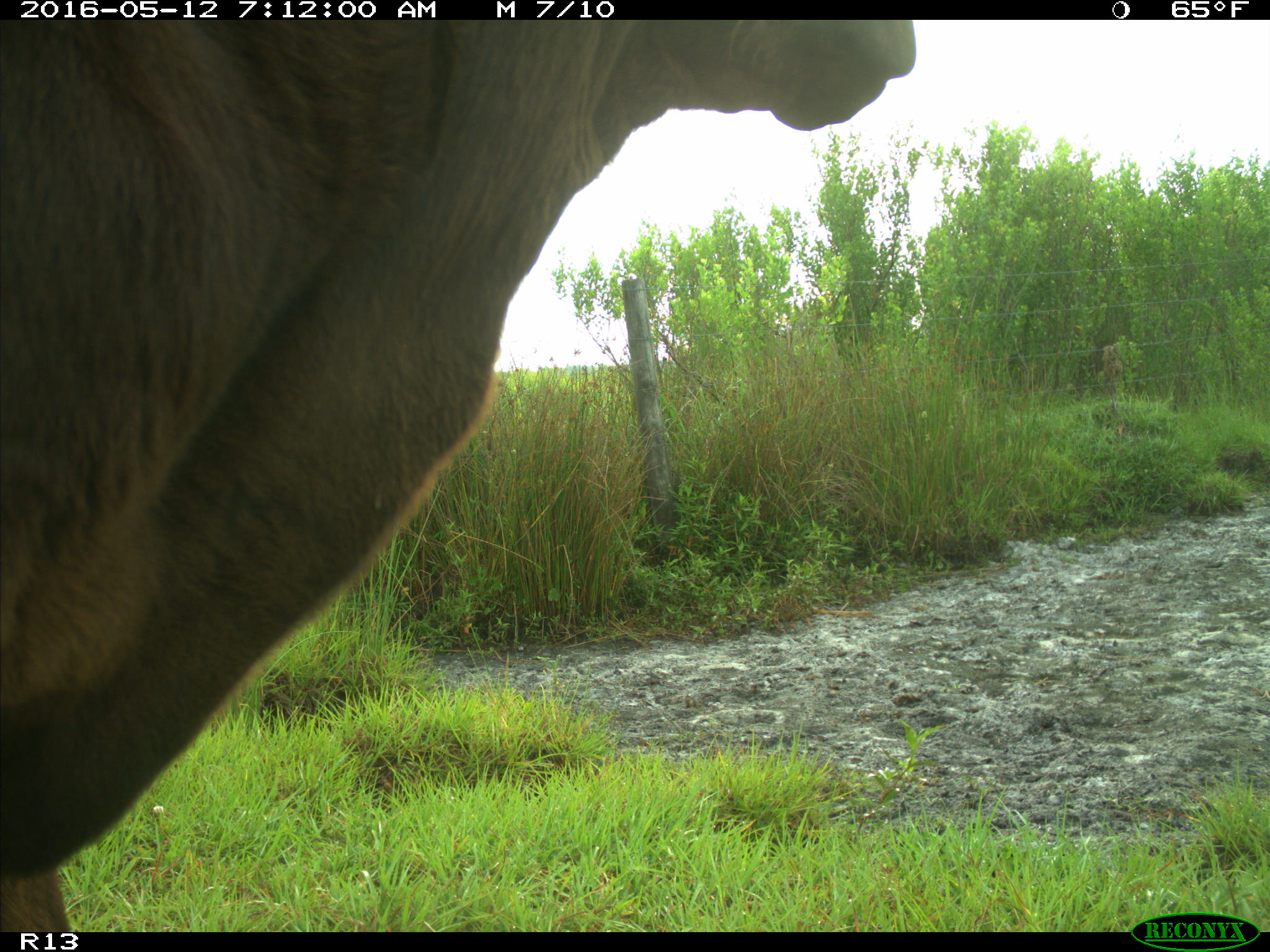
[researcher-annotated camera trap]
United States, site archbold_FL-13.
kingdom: Animalia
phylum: Chordata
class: Mammalia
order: Artiodactyla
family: Bovidae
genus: Bos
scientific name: Bos taurus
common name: domestic cow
Bos taurus (domestic cow).